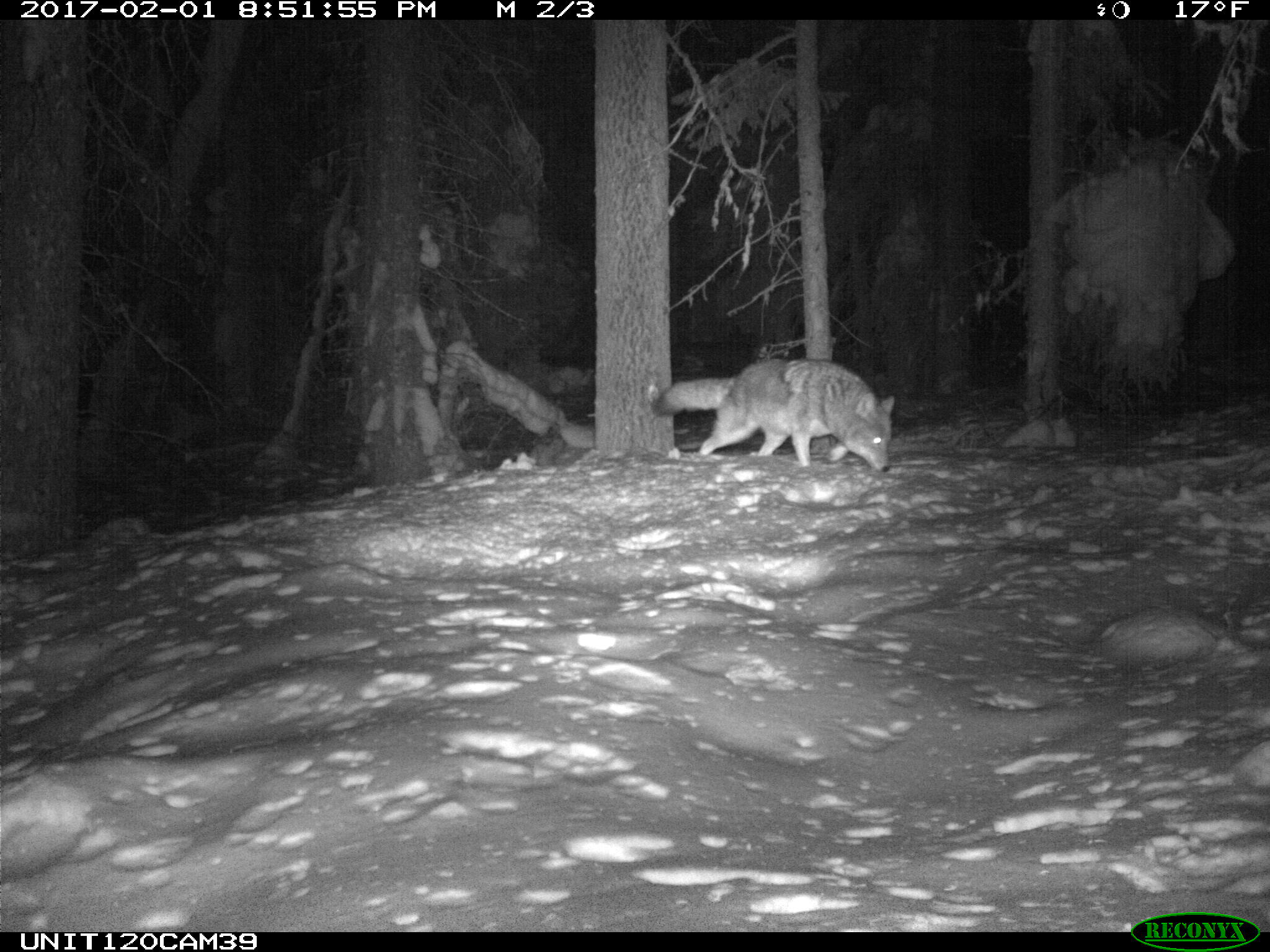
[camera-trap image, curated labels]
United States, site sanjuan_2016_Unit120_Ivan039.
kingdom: Animalia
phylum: Chordata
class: Mammalia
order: Carnivora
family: Canidae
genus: Canis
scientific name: Canis latrans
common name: coyote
Canis latrans (coyote).